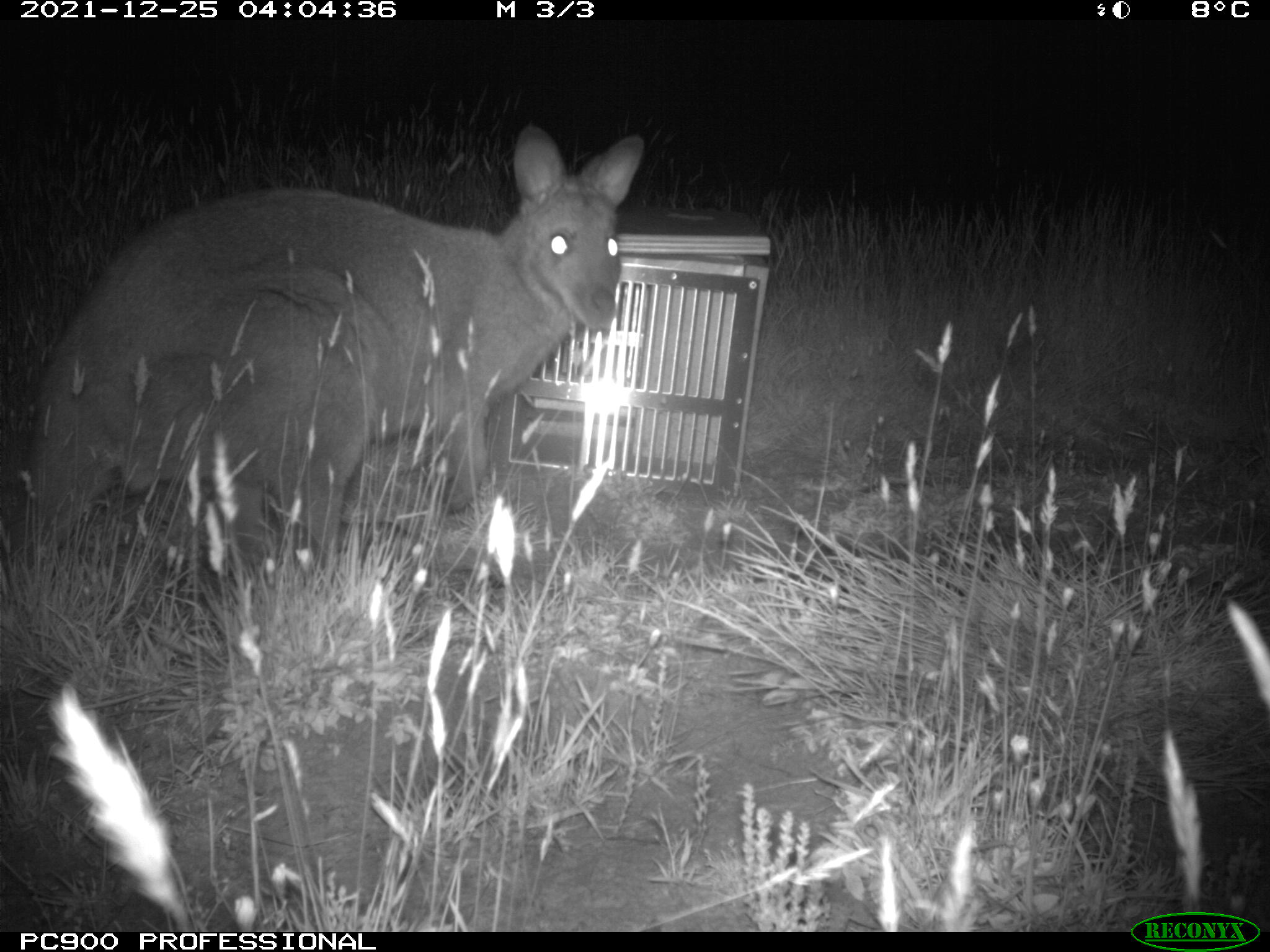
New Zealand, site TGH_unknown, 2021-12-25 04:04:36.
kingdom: Animalia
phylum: Chordata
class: Mammalia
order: Diprotodontia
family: Macropodidae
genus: Notamacropus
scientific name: Notamacropus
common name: wallaby